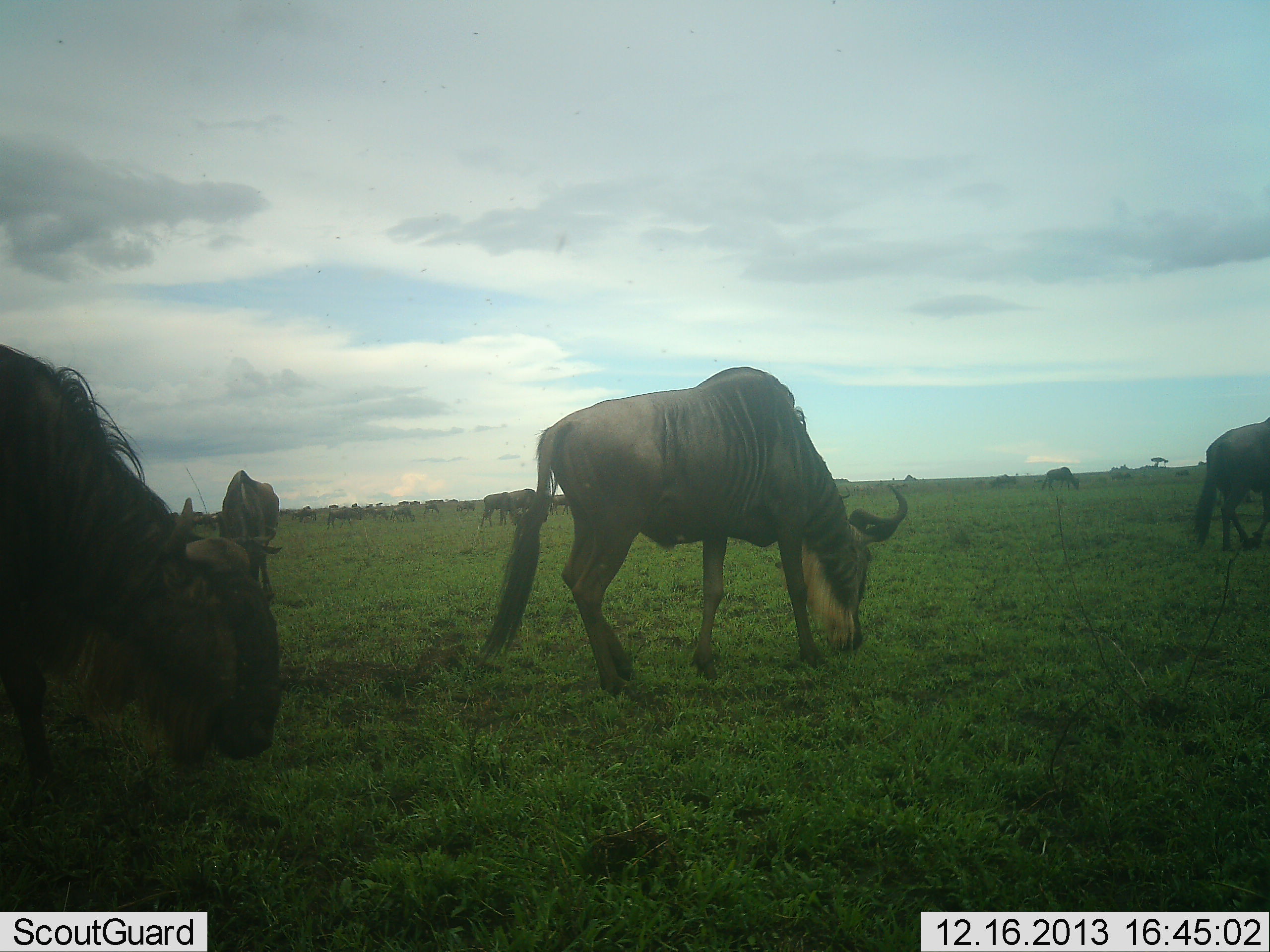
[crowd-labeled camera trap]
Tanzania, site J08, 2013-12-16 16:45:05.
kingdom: Animalia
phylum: Chordata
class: Mammalia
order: Artiodactyla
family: Bovidae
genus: Connochaetes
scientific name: Connochaetes taurinus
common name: blue wildebeest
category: wildebeest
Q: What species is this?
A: Wildebeest (blue wildebeest) (Connochaetes taurinus).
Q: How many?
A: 11-50.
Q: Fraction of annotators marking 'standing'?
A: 40%.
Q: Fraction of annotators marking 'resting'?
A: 0%.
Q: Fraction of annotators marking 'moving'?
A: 30%.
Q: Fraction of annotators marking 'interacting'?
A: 0%.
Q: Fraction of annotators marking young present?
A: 0%.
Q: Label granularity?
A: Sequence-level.